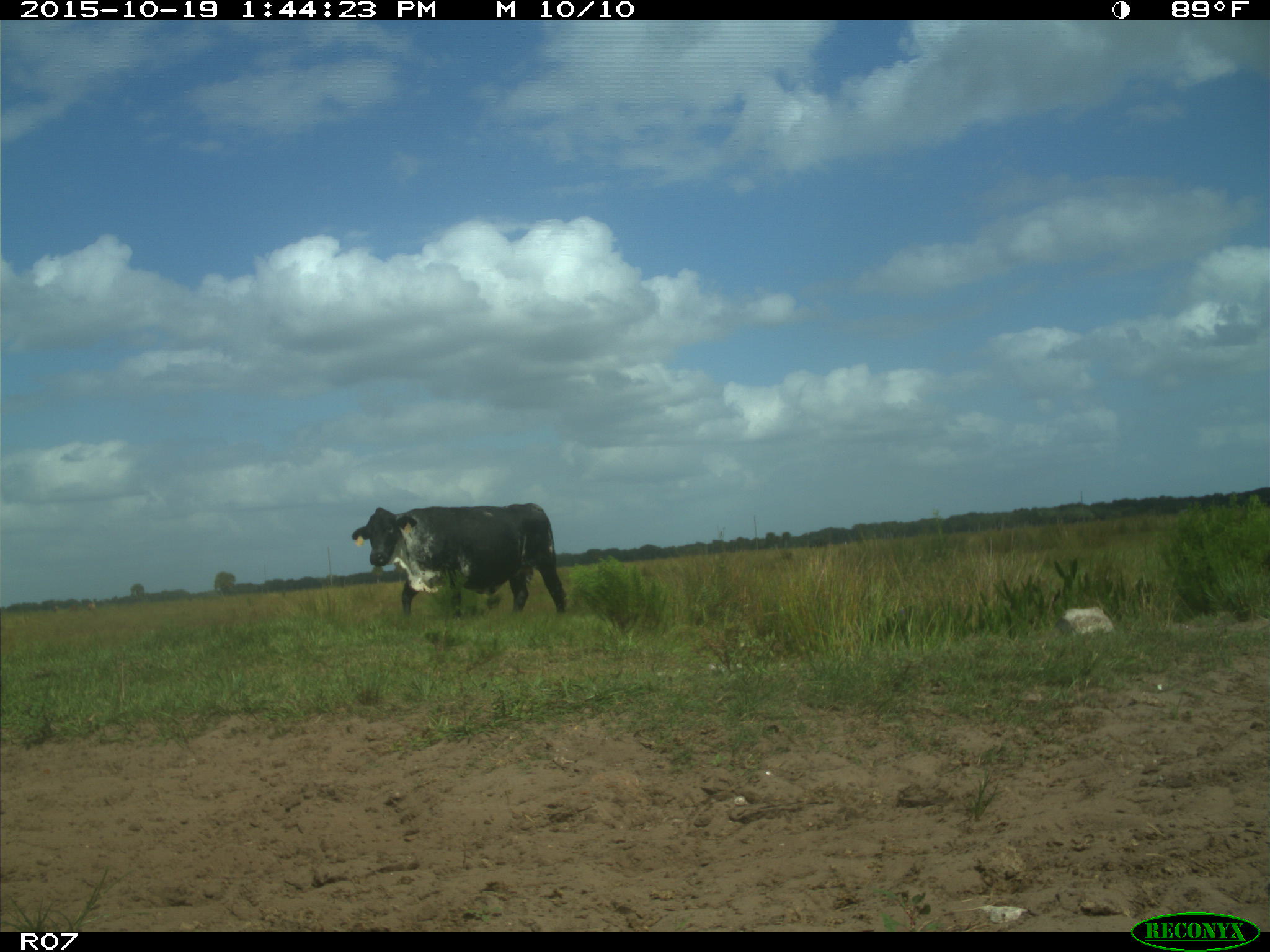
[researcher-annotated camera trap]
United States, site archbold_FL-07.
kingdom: Animalia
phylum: Chordata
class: Mammalia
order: Artiodactyla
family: Bovidae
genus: Bos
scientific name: Bos taurus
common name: domestic cow